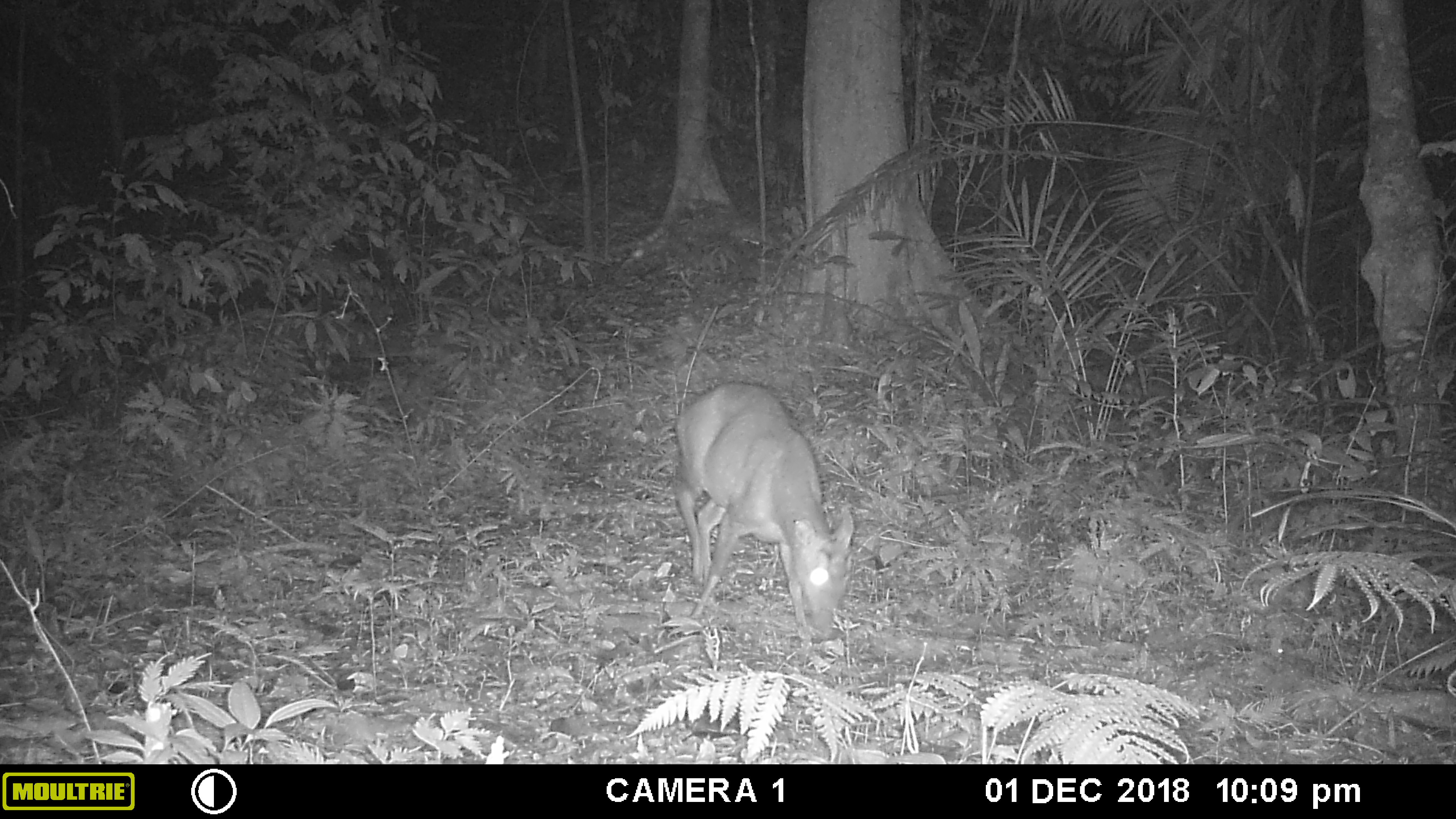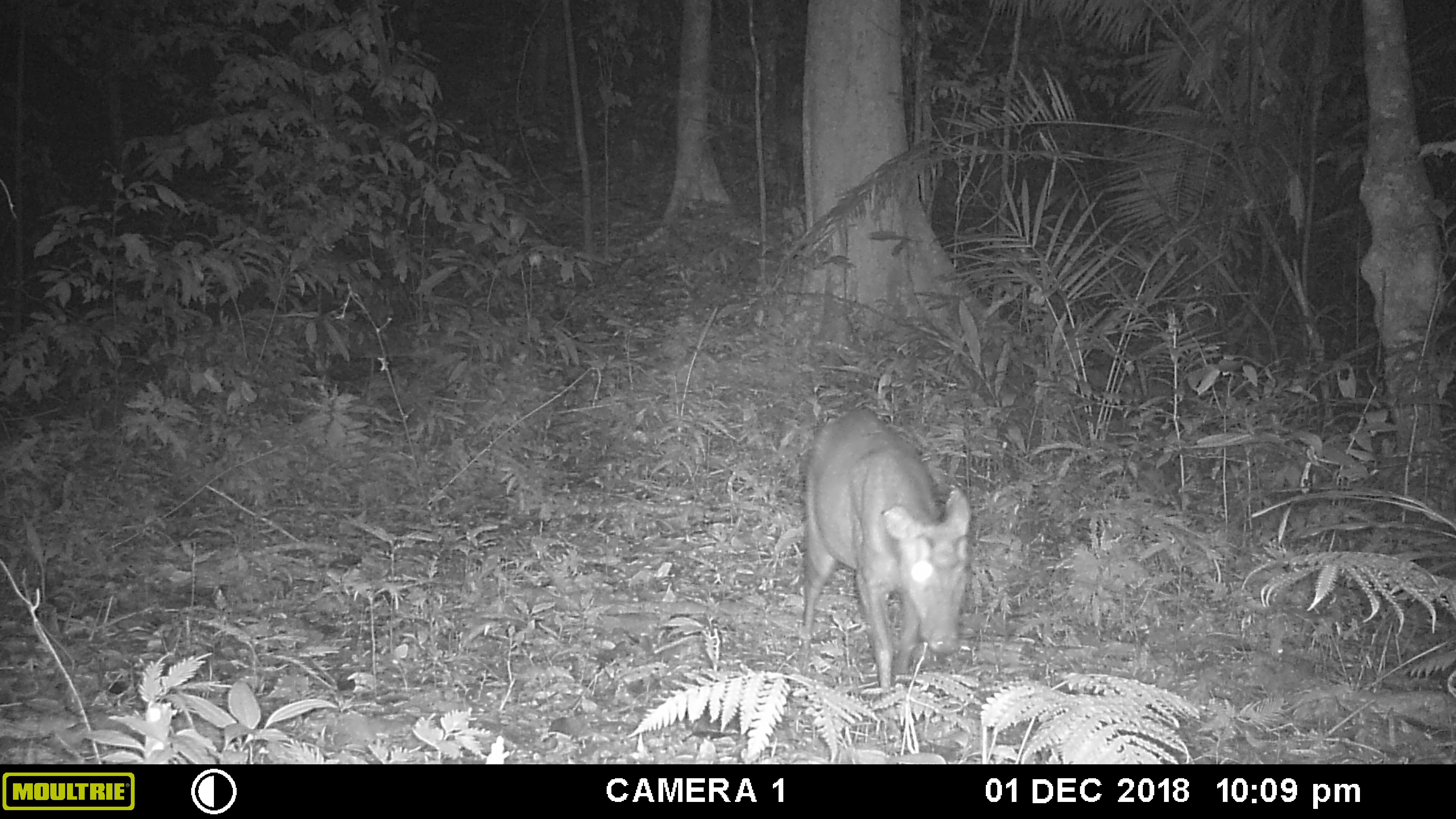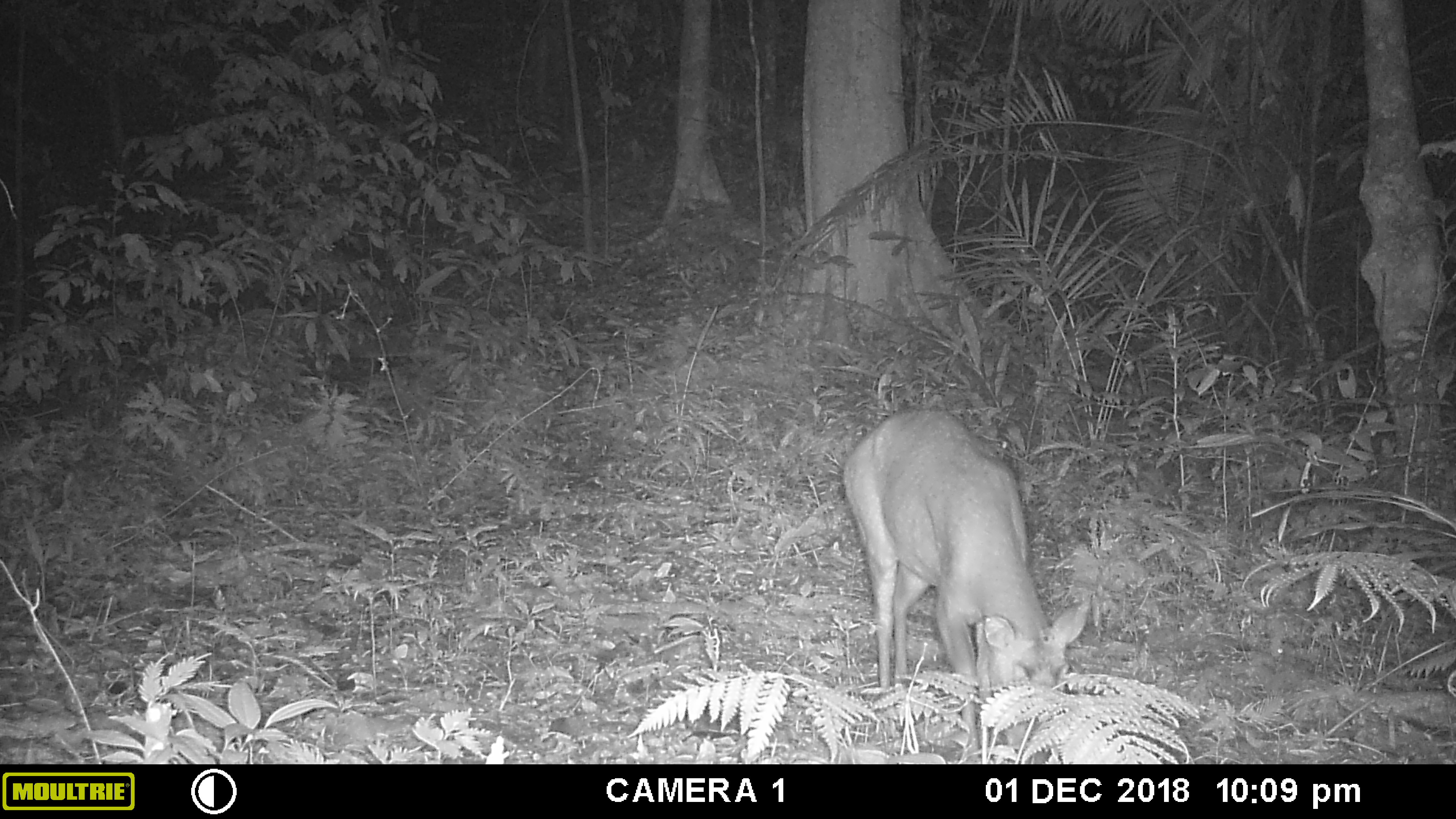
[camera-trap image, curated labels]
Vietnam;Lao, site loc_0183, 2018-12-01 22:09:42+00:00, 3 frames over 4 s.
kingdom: Animalia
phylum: Chordata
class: Mammalia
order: Artiodactyla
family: Cervidae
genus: Muntiacus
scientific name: Muntiacus rooseveltorum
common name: roosevelt's muntjac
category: roosevelts muntjac group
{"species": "roosevelts muntjac group (roosevelt's muntjac) (Muntiacus rooseveltorum)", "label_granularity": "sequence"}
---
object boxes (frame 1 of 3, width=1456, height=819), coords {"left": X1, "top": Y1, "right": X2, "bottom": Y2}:
roosevelts muntjac group: {"left": 675, "top": 381, "right": 854, "bottom": 640}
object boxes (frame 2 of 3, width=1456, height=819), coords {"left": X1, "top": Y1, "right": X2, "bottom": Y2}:
roosevelts muntjac group: {"left": 801, "top": 408, "right": 969, "bottom": 740}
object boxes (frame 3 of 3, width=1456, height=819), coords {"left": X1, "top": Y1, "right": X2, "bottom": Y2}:
roosevelts muntjac group: {"left": 843, "top": 407, "right": 1090, "bottom": 764}